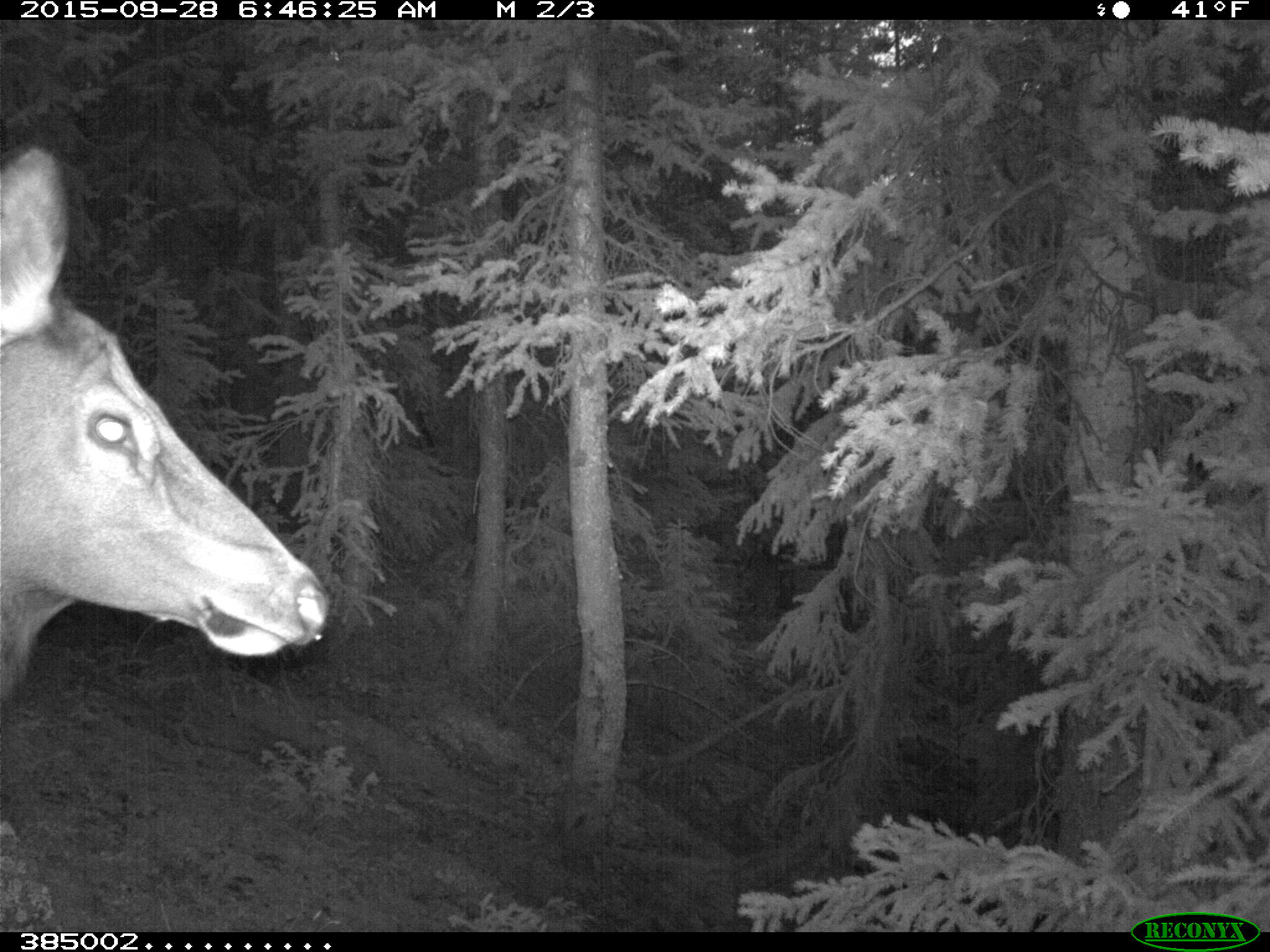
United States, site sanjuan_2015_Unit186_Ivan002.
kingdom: Animalia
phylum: Chordata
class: Mammalia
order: Artiodactyla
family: Cervidae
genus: Cervus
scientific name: Cervus elaphus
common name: red deer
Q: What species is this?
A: Cervus elaphus (red deer).